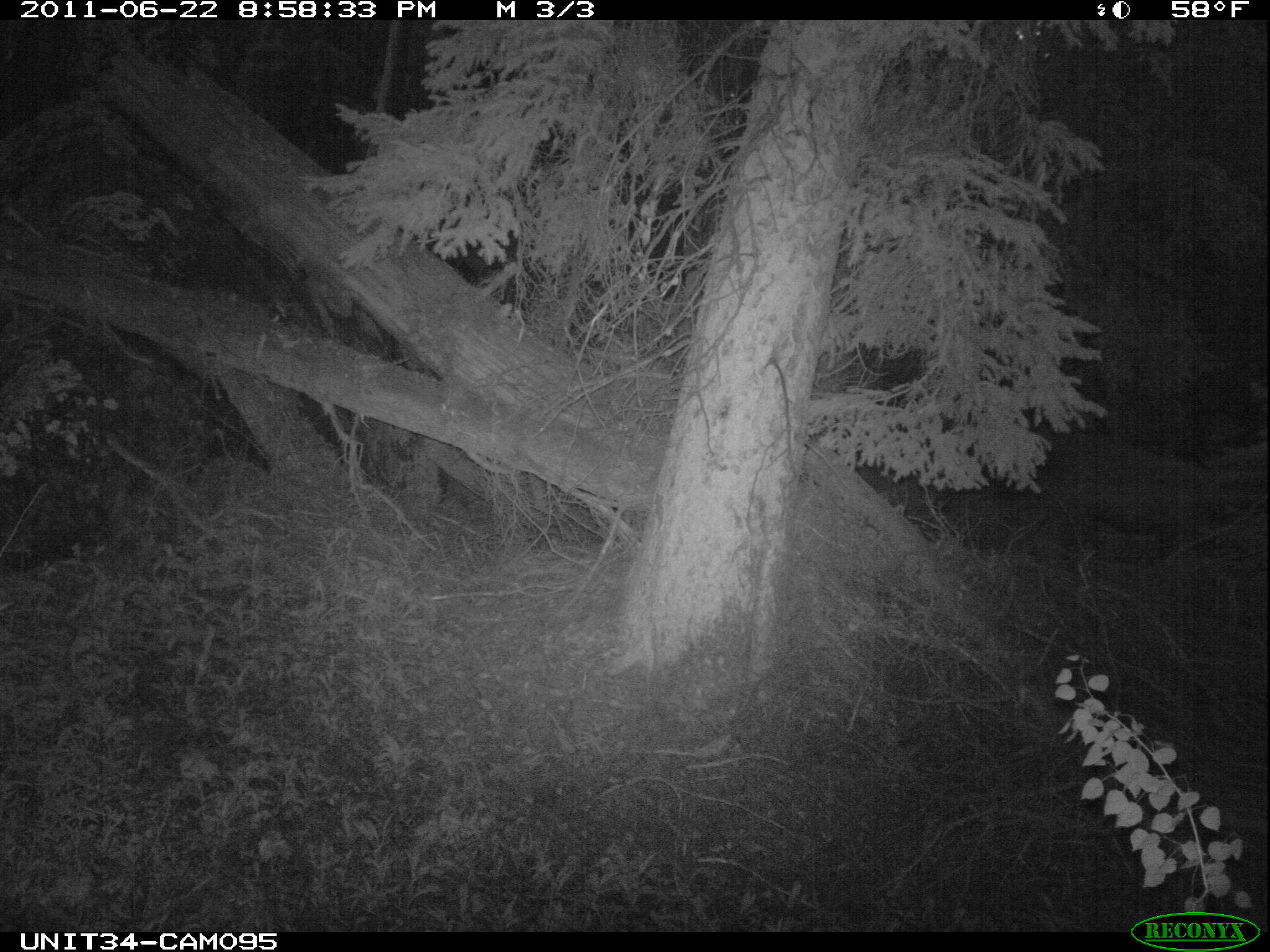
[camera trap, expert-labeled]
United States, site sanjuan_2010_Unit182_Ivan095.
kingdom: Animalia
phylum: Chordata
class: Mammalia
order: Artiodactyla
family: Cervidae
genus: Cervus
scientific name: Cervus elaphus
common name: red deer